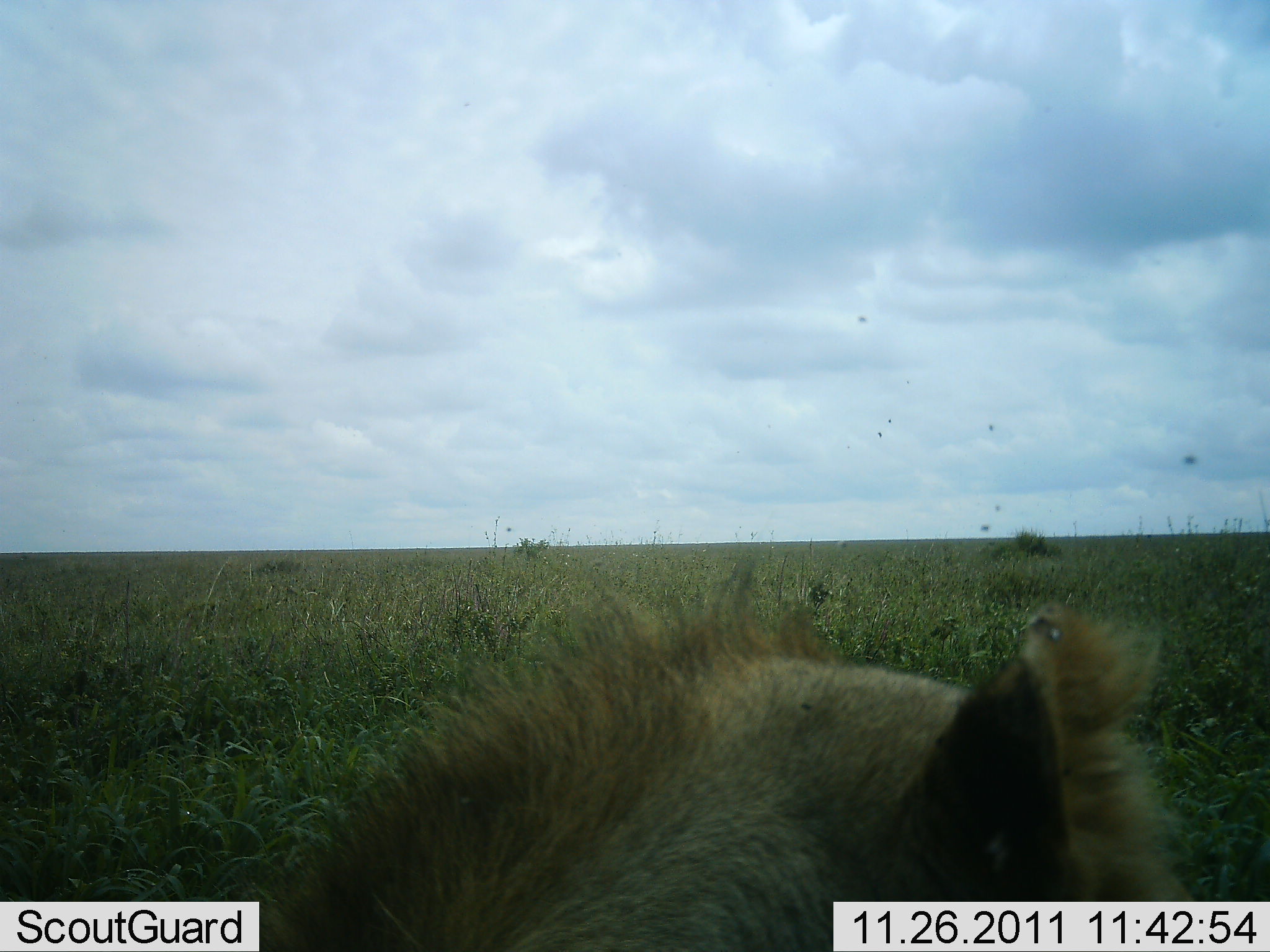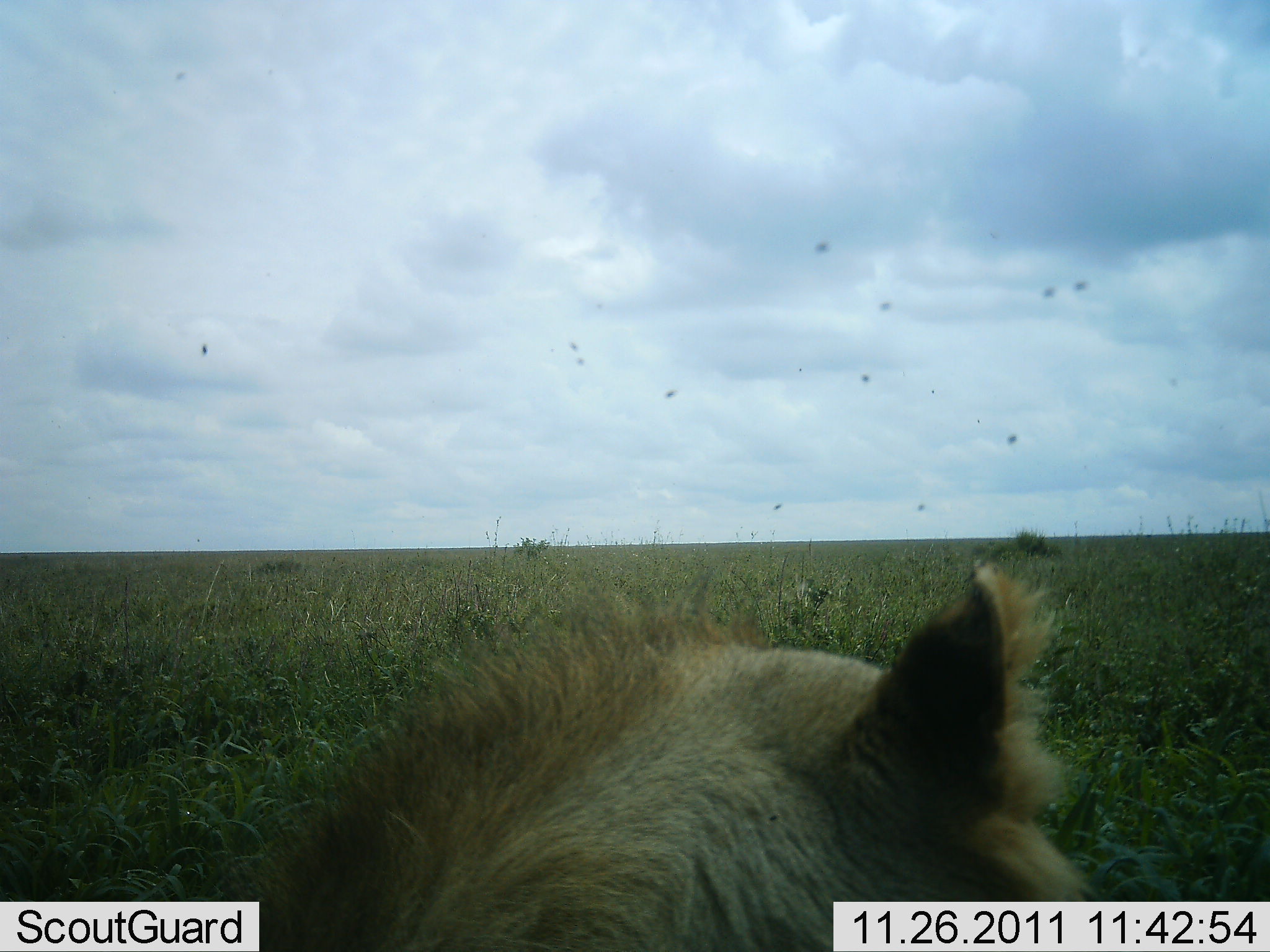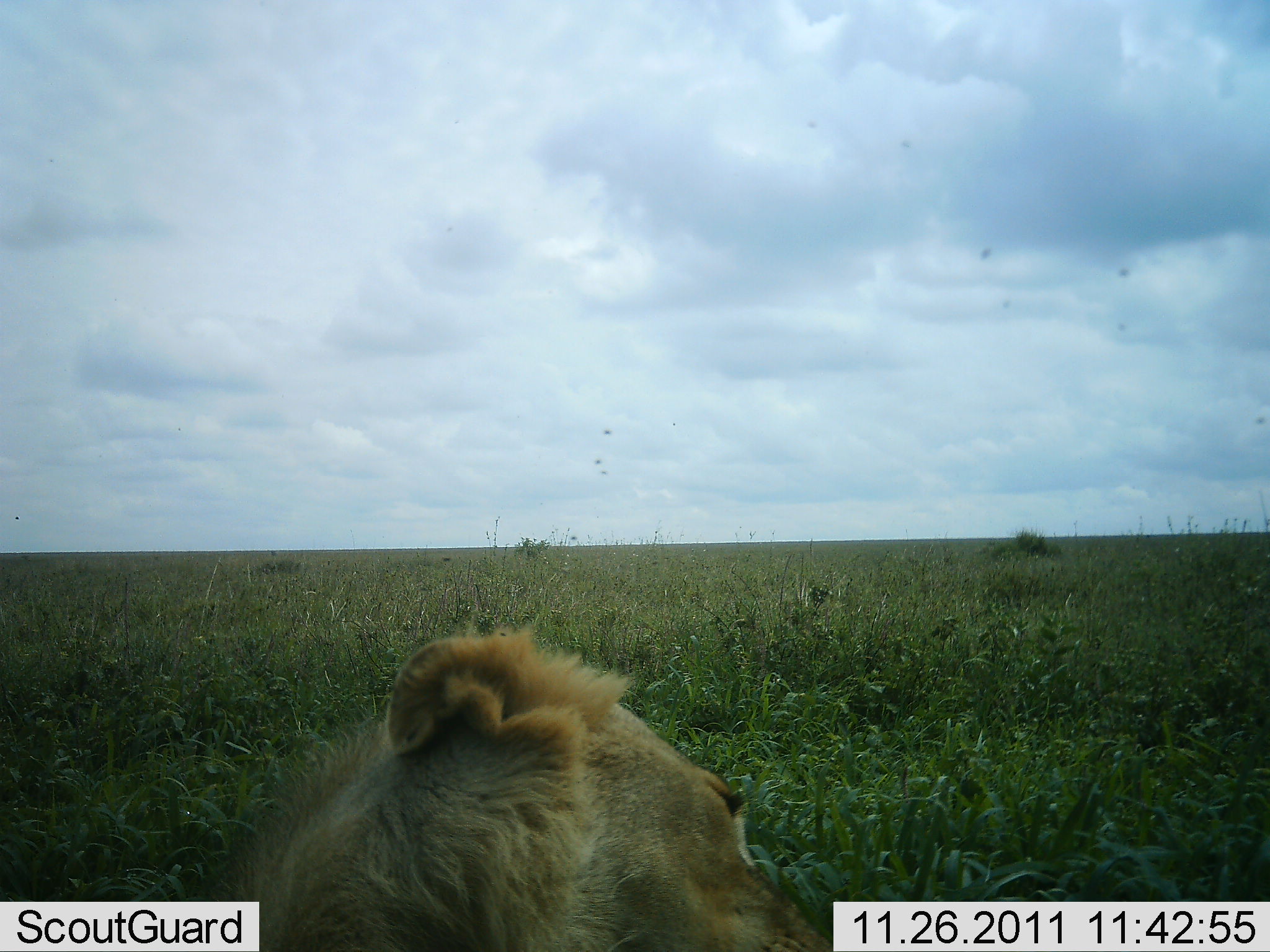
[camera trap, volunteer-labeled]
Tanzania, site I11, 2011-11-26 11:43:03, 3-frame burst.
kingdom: Animalia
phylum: Chordata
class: Mammalia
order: Carnivora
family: Felidae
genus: Panthera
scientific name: Panthera leo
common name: lion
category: lionmale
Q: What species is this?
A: Lionmale (lion) (Panthera leo).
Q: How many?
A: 1.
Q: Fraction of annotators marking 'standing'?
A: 7%.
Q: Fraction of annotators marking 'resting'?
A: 86%.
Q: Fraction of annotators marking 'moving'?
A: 7%.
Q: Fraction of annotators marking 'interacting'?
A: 0%.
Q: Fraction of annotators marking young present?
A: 7%.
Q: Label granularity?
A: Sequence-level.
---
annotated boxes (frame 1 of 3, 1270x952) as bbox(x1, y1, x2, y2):
animal: bbox(249, 548, 1189, 951)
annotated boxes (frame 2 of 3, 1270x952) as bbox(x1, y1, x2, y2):
animal: bbox(231, 556, 1100, 952)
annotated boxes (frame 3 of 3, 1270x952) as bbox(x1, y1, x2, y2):
animal: bbox(214, 624, 834, 952)